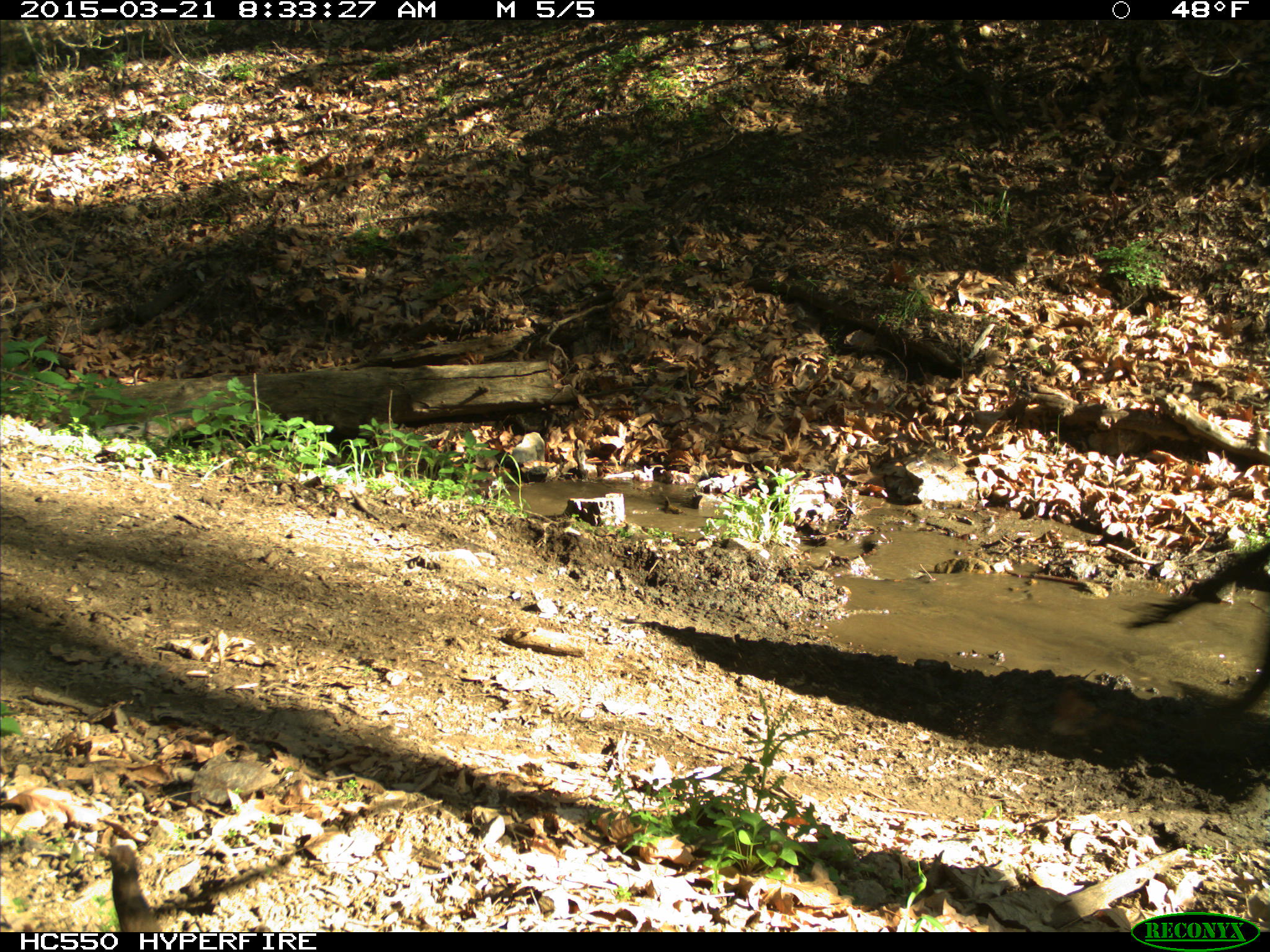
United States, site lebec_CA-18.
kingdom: Animalia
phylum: Chordata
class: Mammalia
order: Artiodactyla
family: Bovidae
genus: Bos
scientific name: Bos taurus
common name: domestic cow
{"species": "Bos taurus (domestic cow)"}